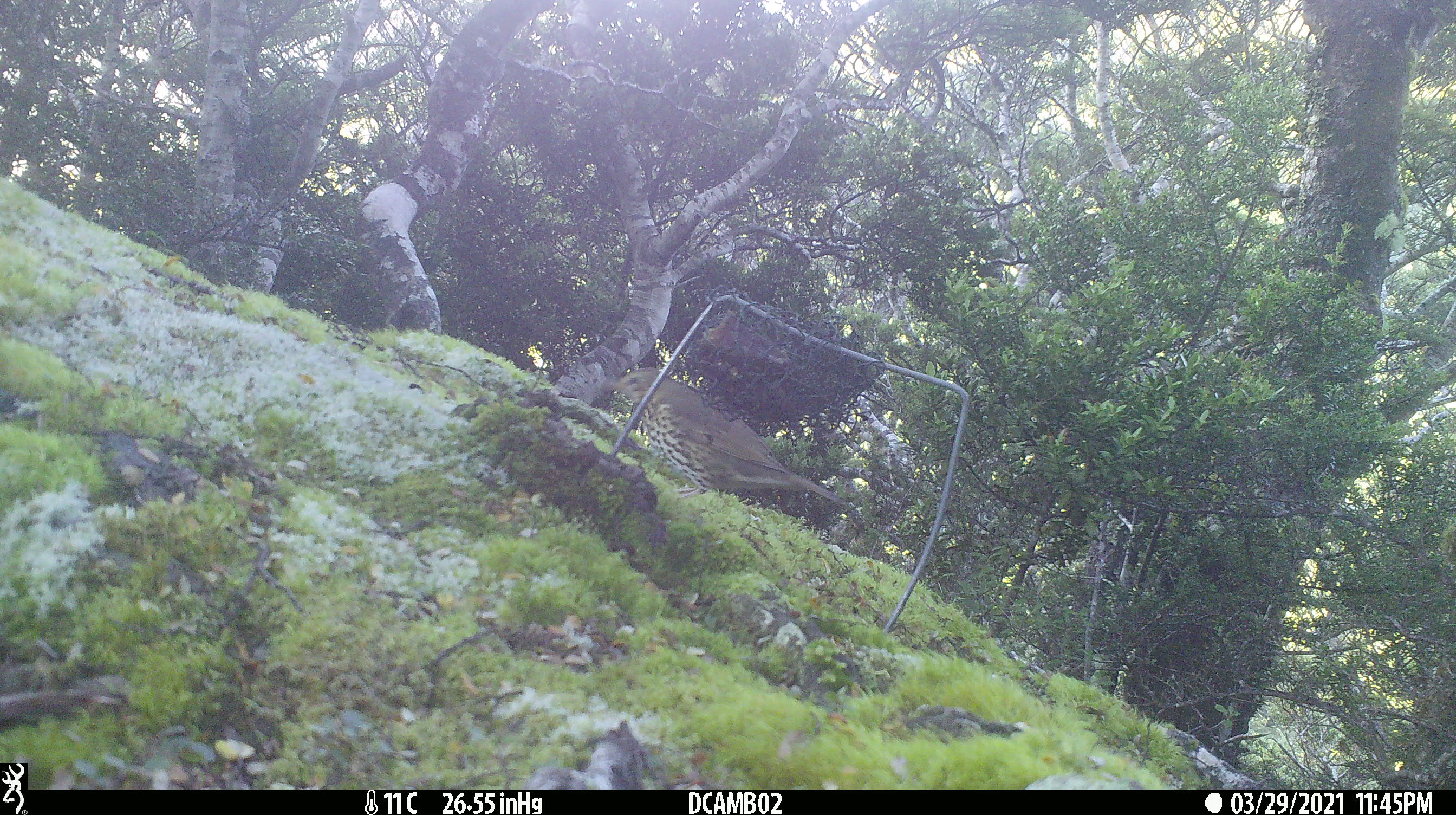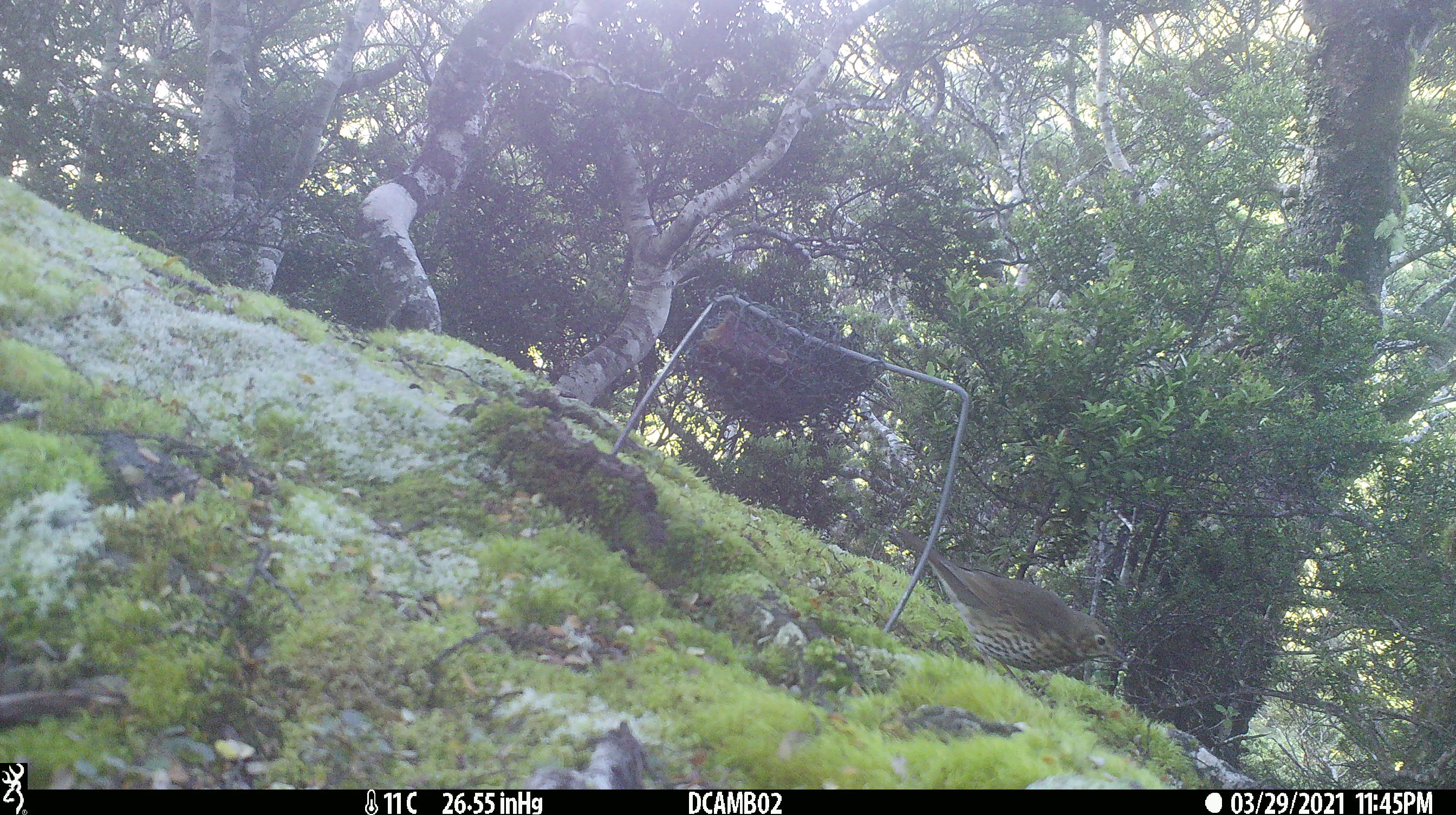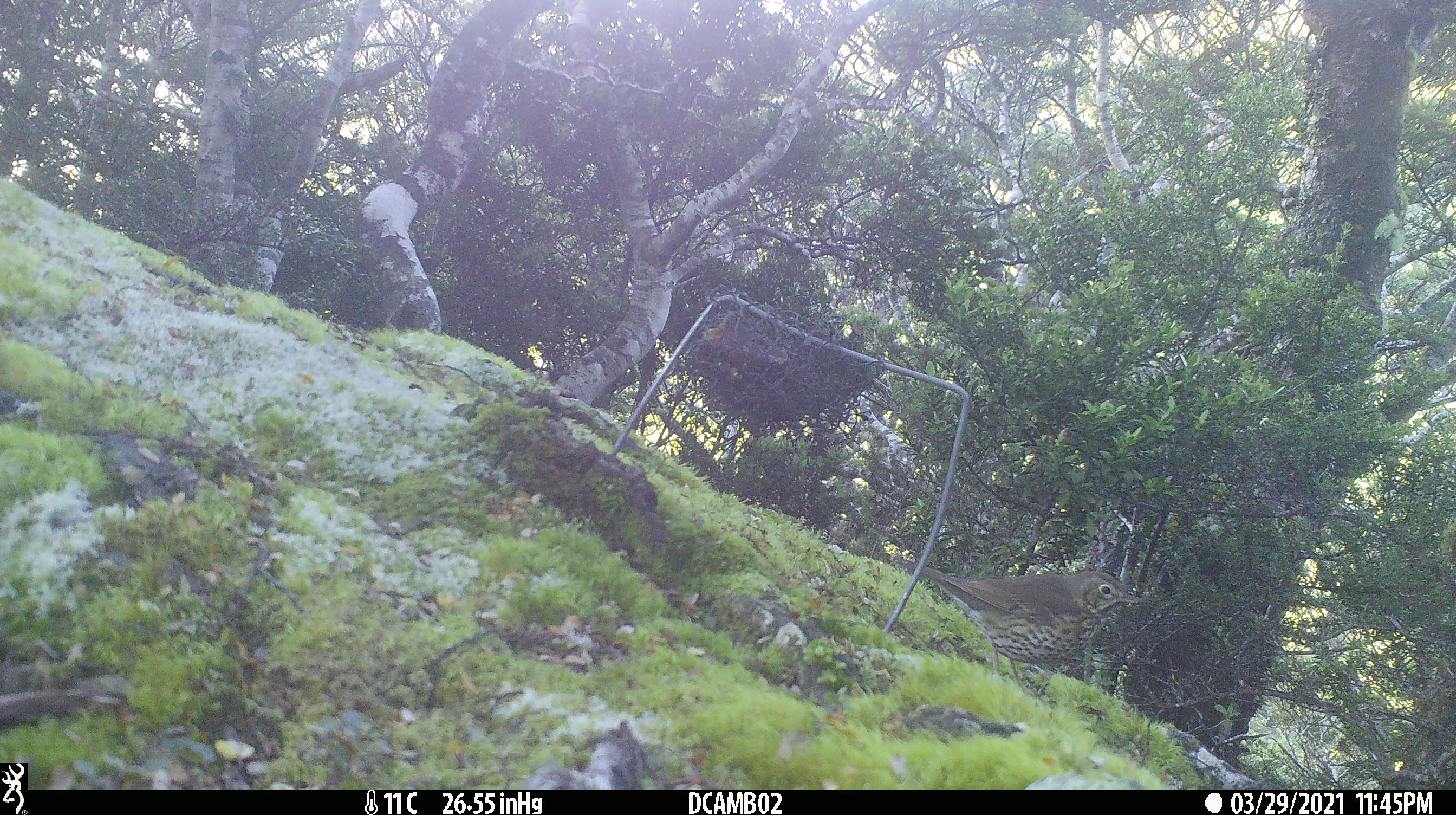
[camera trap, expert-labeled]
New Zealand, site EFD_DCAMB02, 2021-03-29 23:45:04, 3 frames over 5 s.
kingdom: Animalia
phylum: Chordata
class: Aves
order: Passeriformes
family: Turdidae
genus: Turdus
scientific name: Turdus philomelos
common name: song thrush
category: thrush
Thrush (song thrush) (Turdus philomelos).